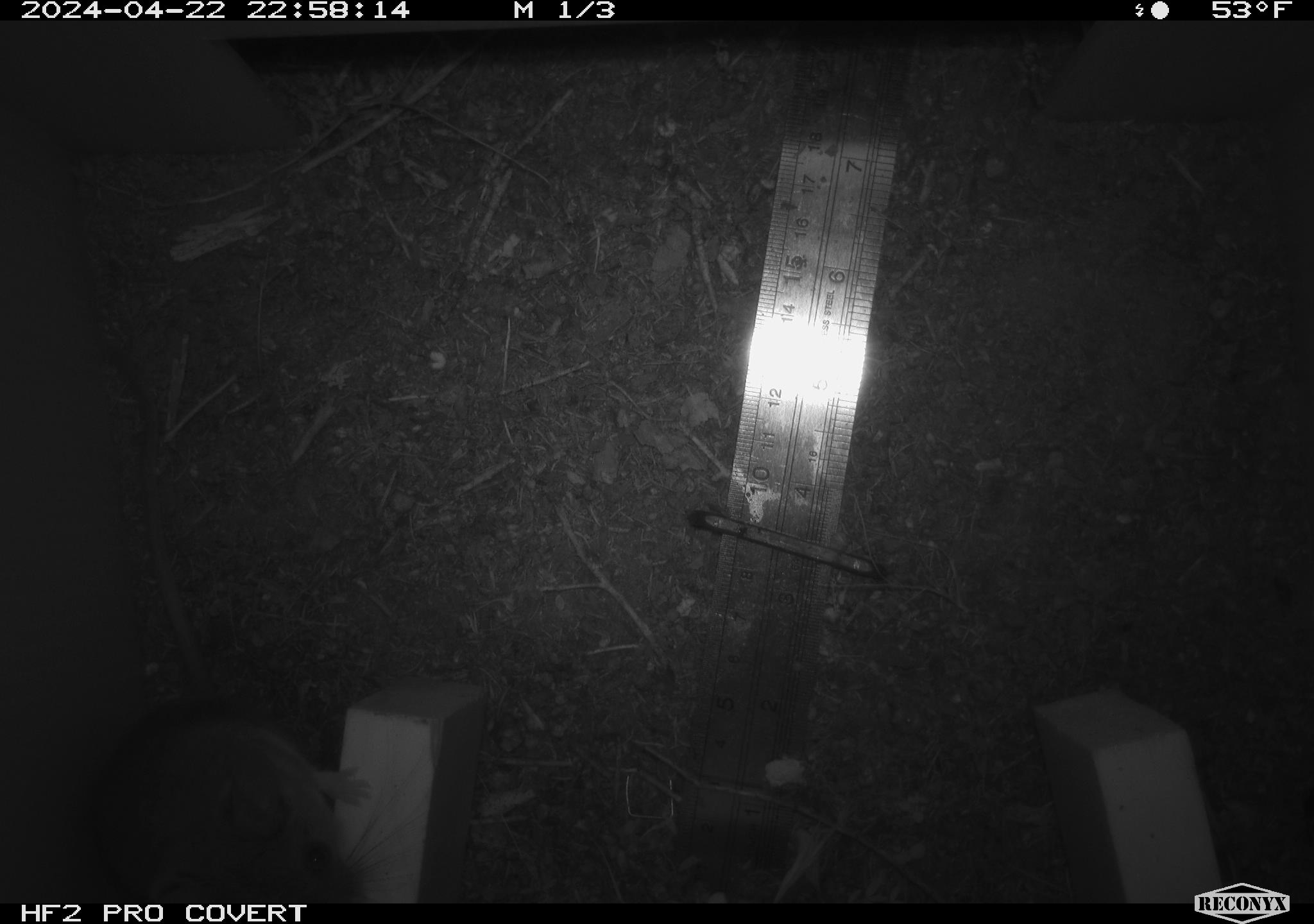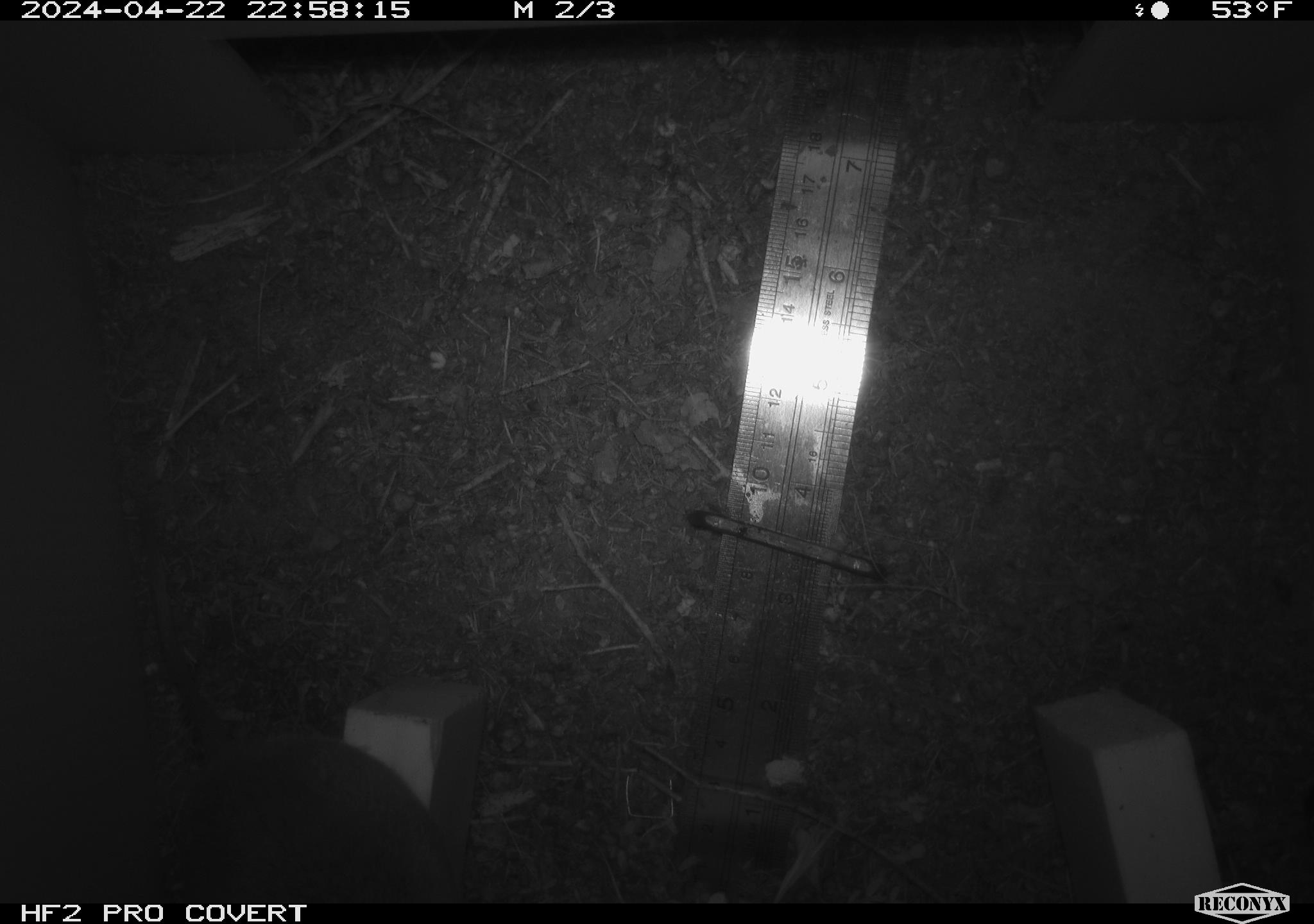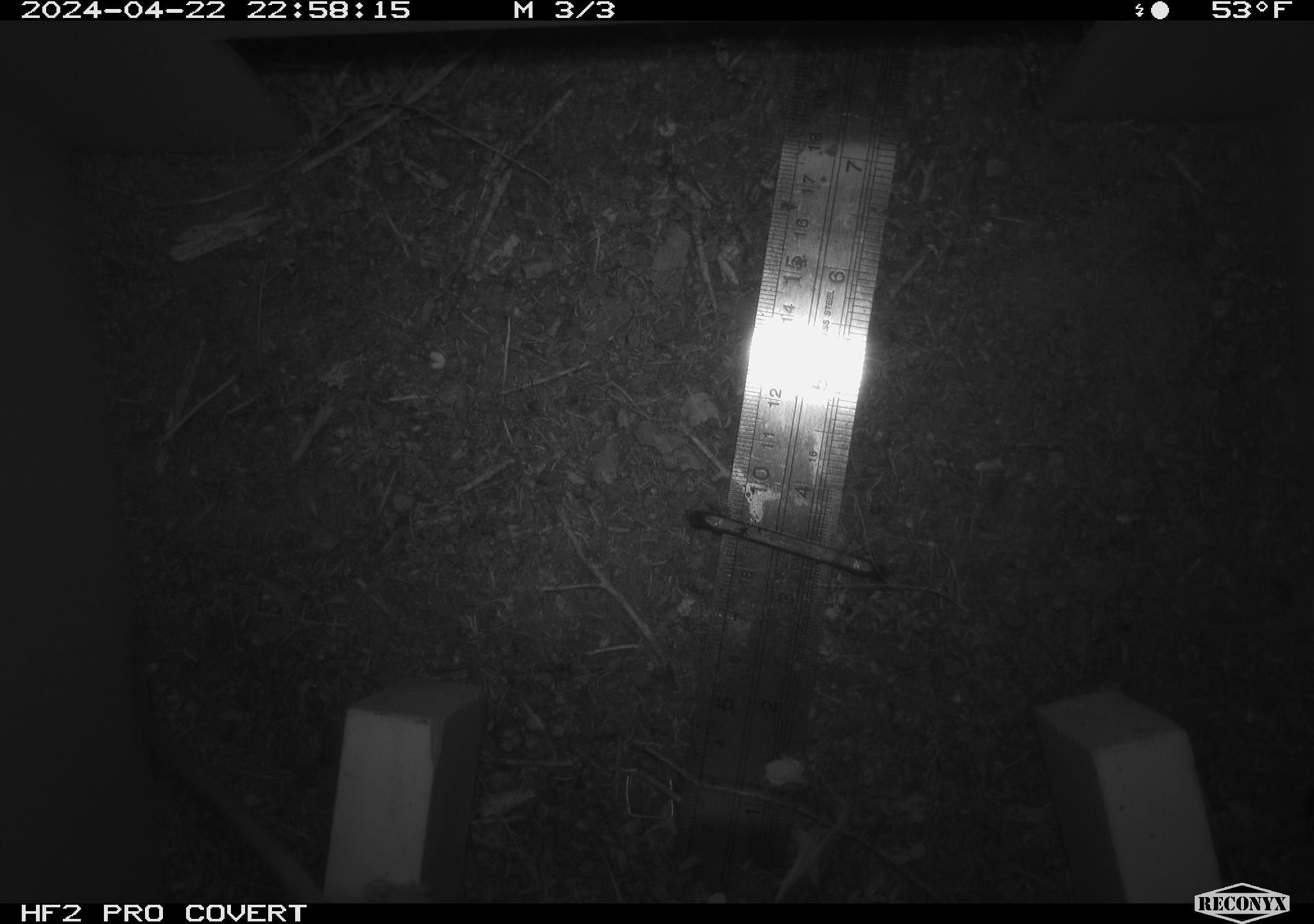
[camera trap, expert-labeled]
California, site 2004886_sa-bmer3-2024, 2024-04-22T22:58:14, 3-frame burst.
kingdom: Animalia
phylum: Chordata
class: Mammalia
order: Rodentia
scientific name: Rodentia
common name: mouse species